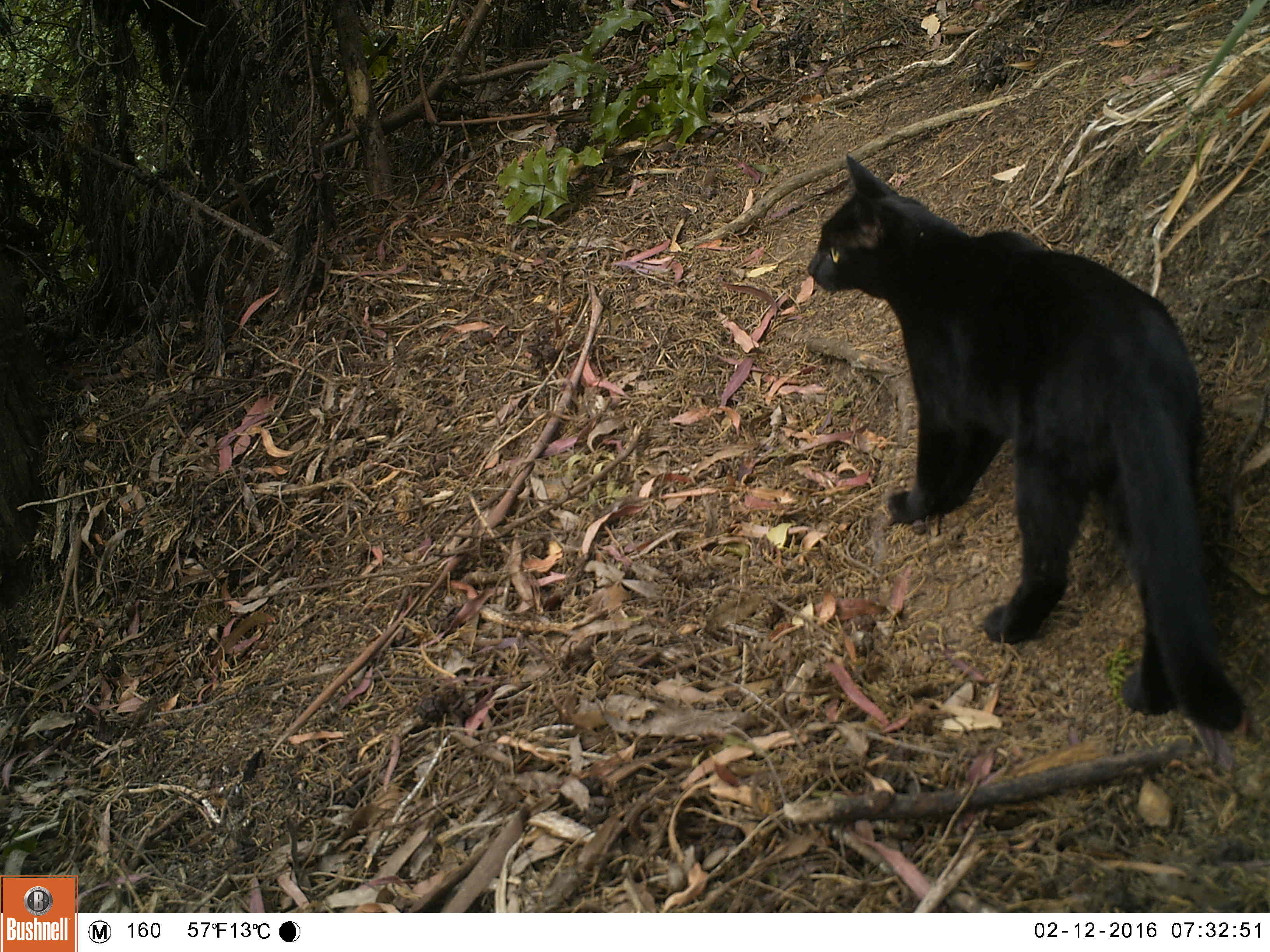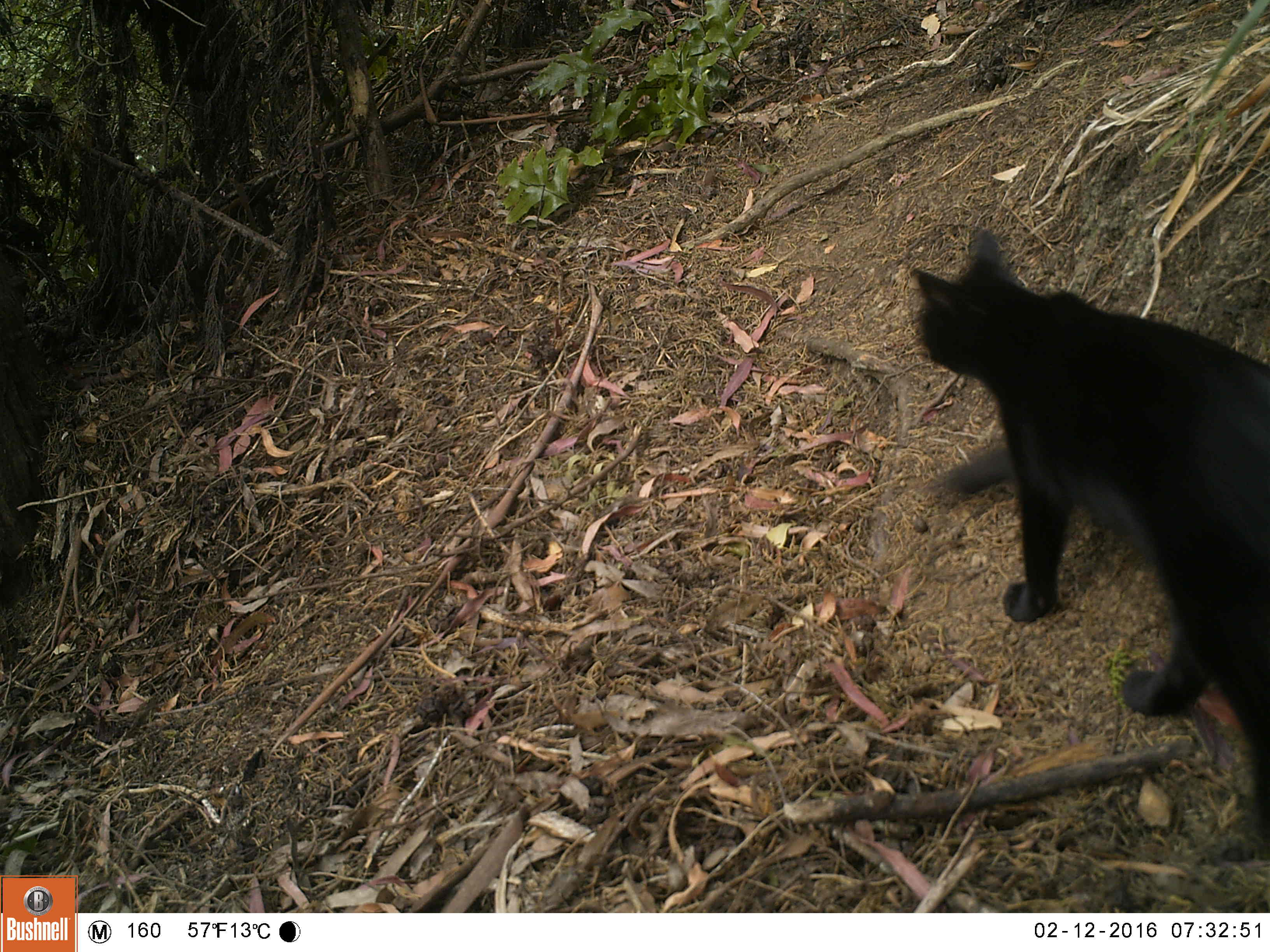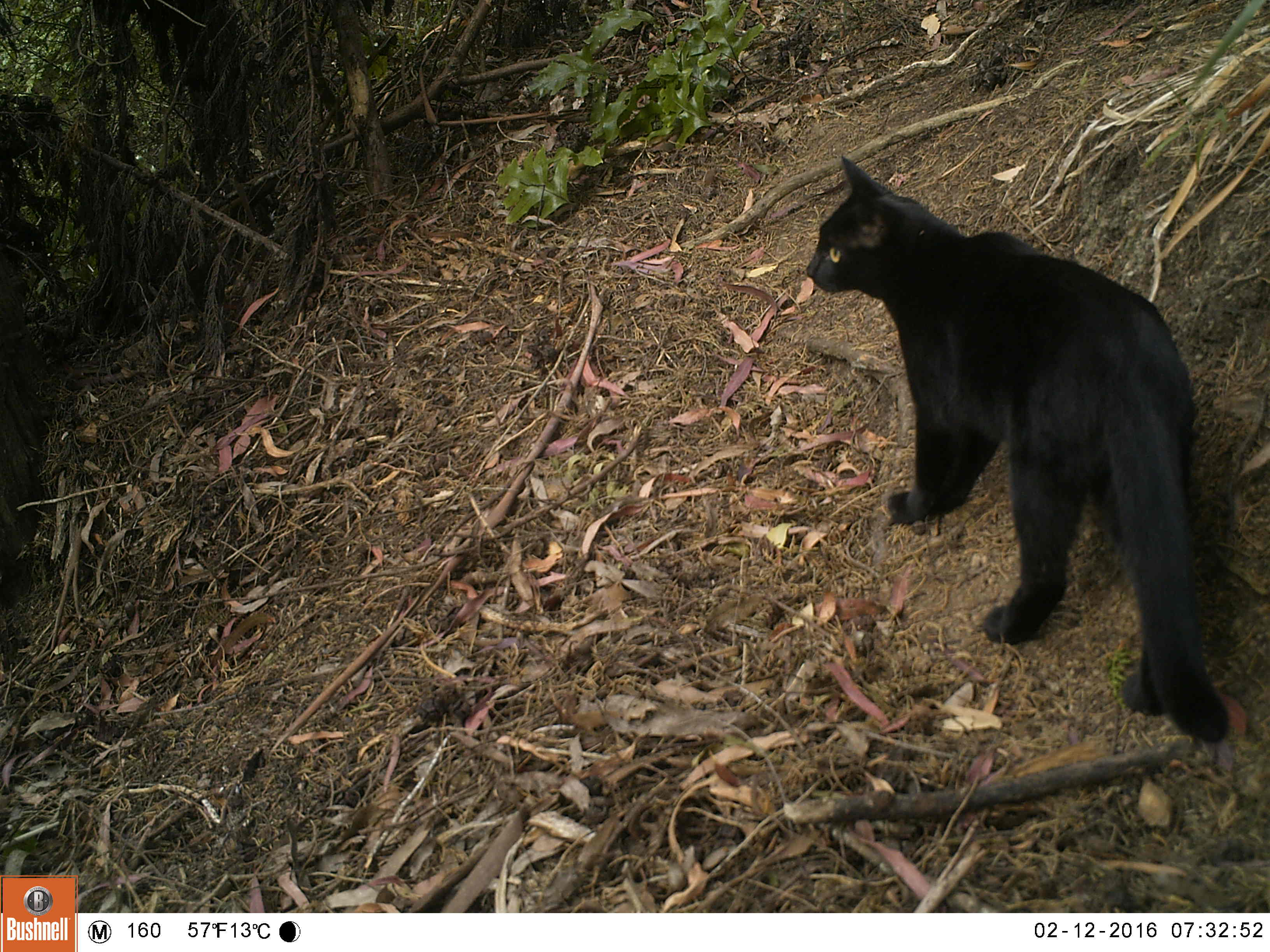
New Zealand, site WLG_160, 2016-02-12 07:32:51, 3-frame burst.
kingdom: Animalia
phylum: Chordata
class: Mammalia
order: Carnivora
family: Felidae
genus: Felis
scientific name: Felis catus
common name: domestic cat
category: cat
Cat (domestic cat) (Felis catus).